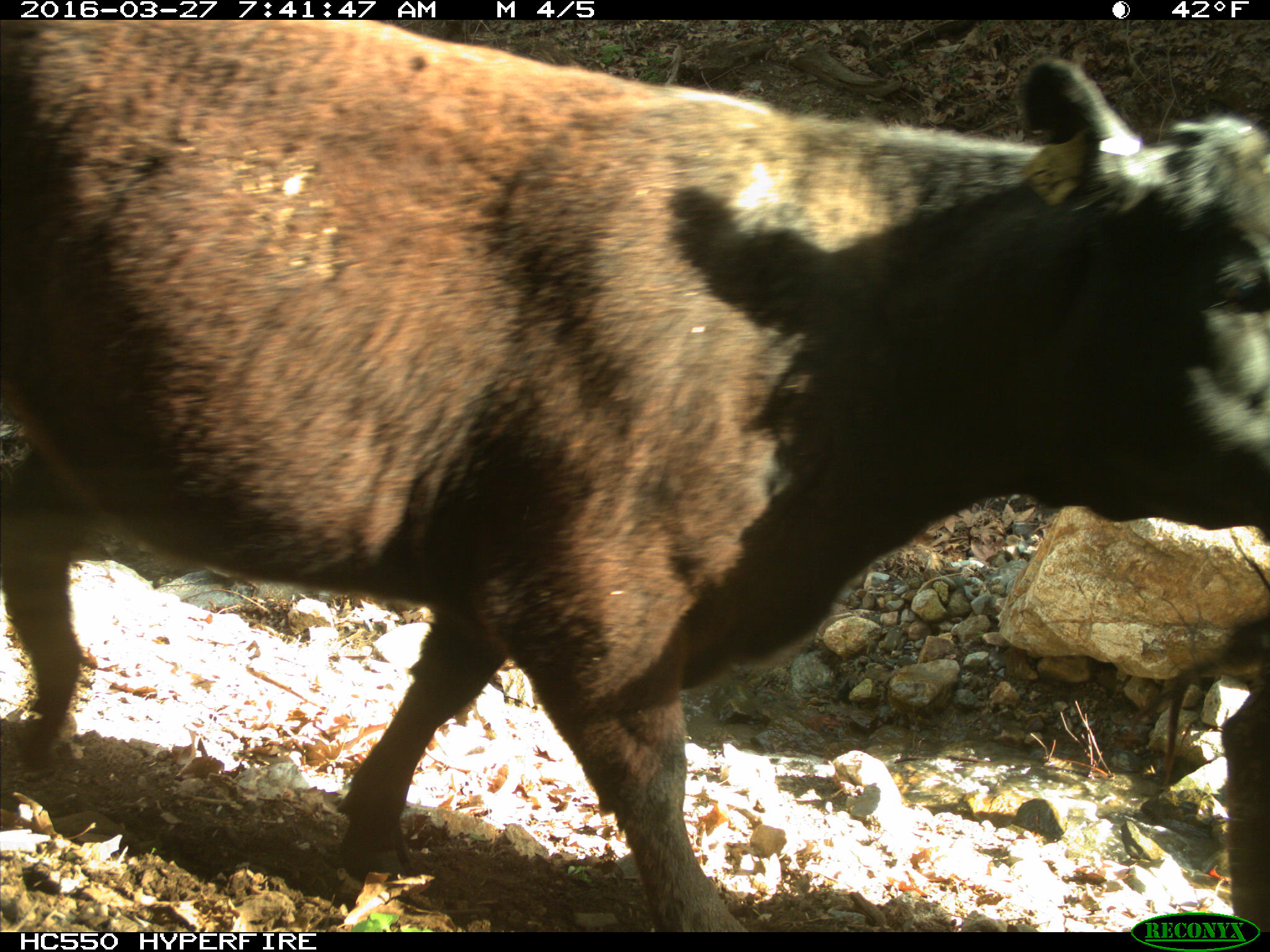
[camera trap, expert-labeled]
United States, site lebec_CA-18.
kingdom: Animalia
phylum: Chordata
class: Mammalia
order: Artiodactyla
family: Bovidae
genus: Bos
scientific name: Bos taurus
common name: domestic cow